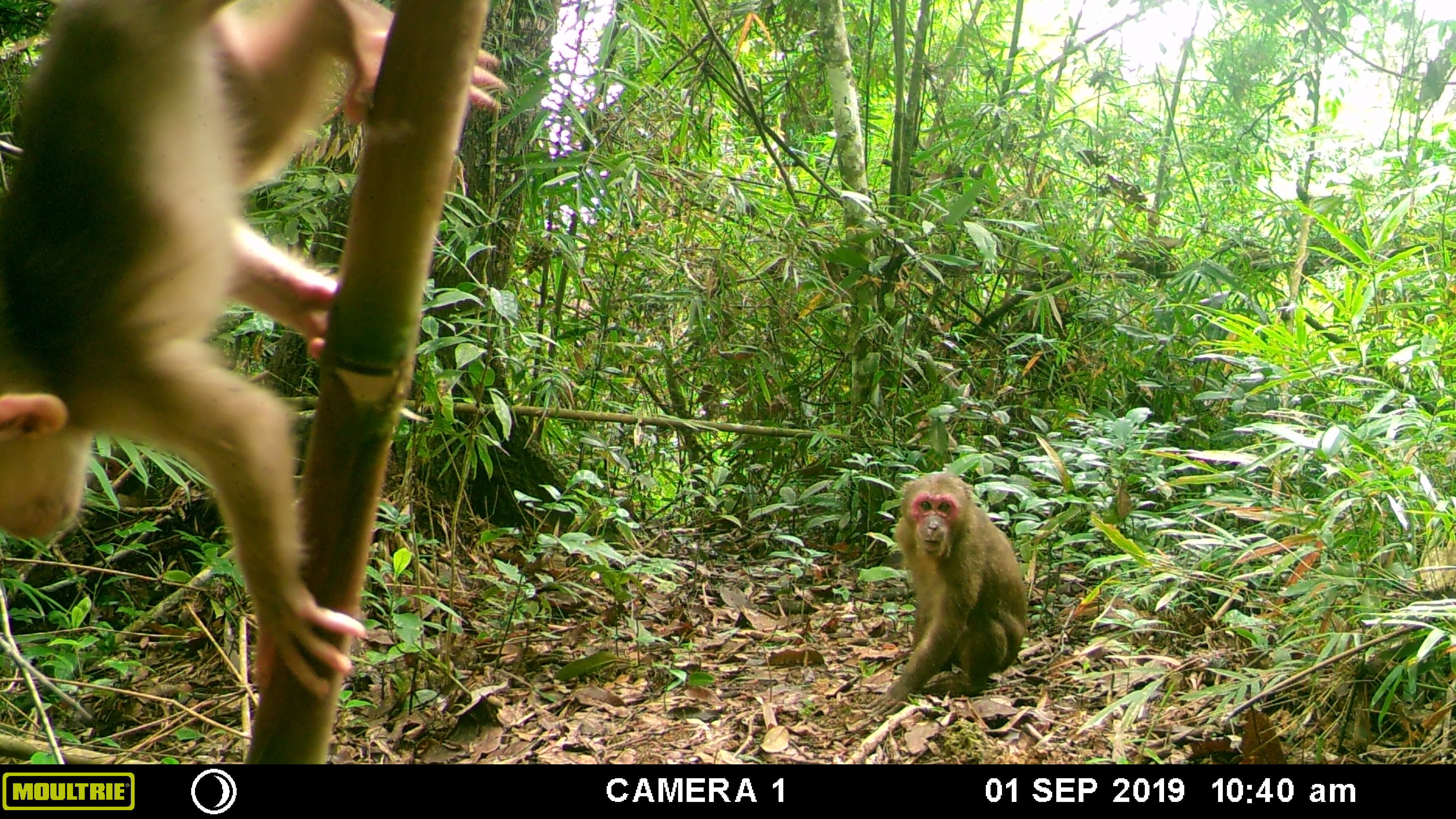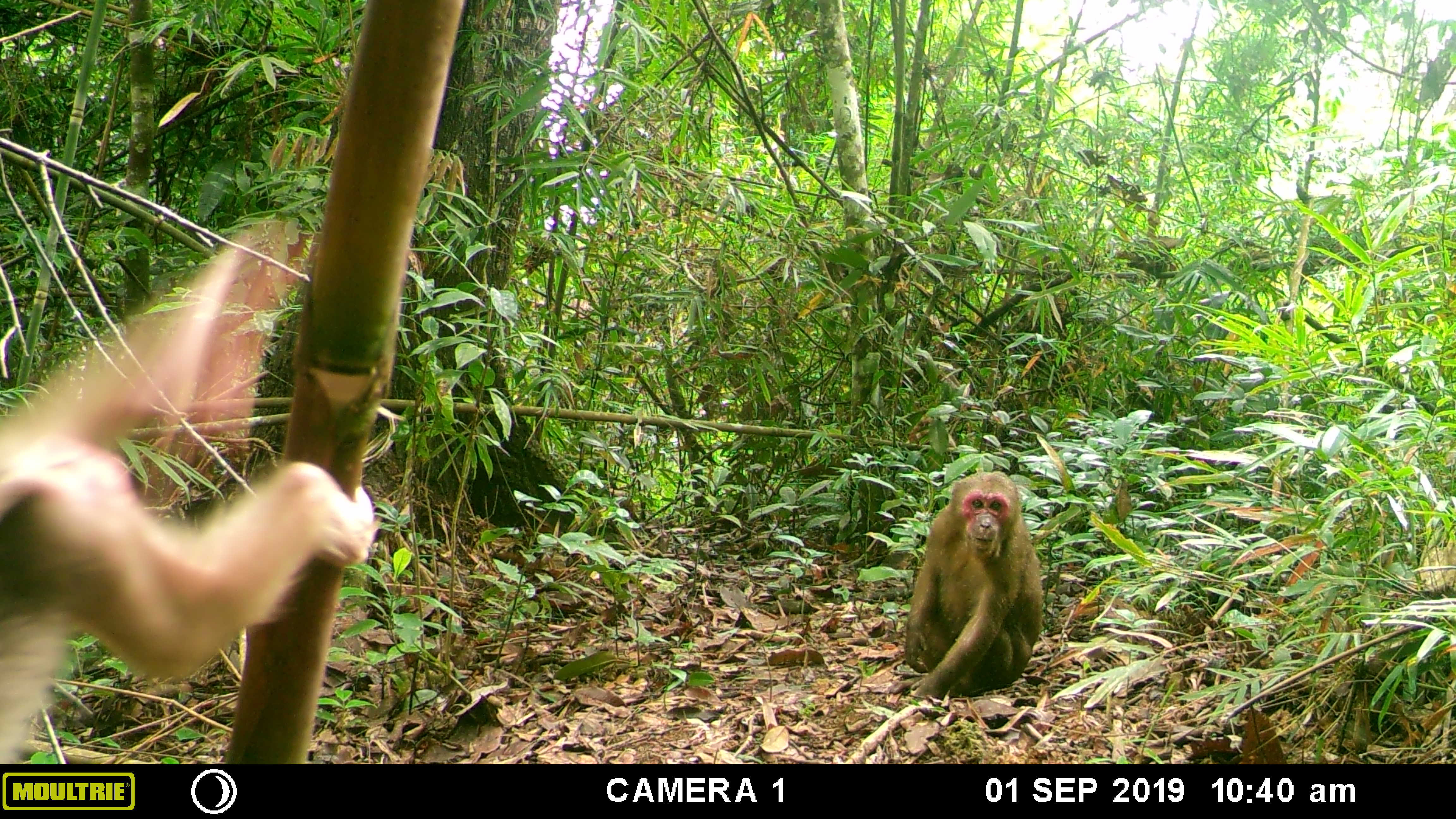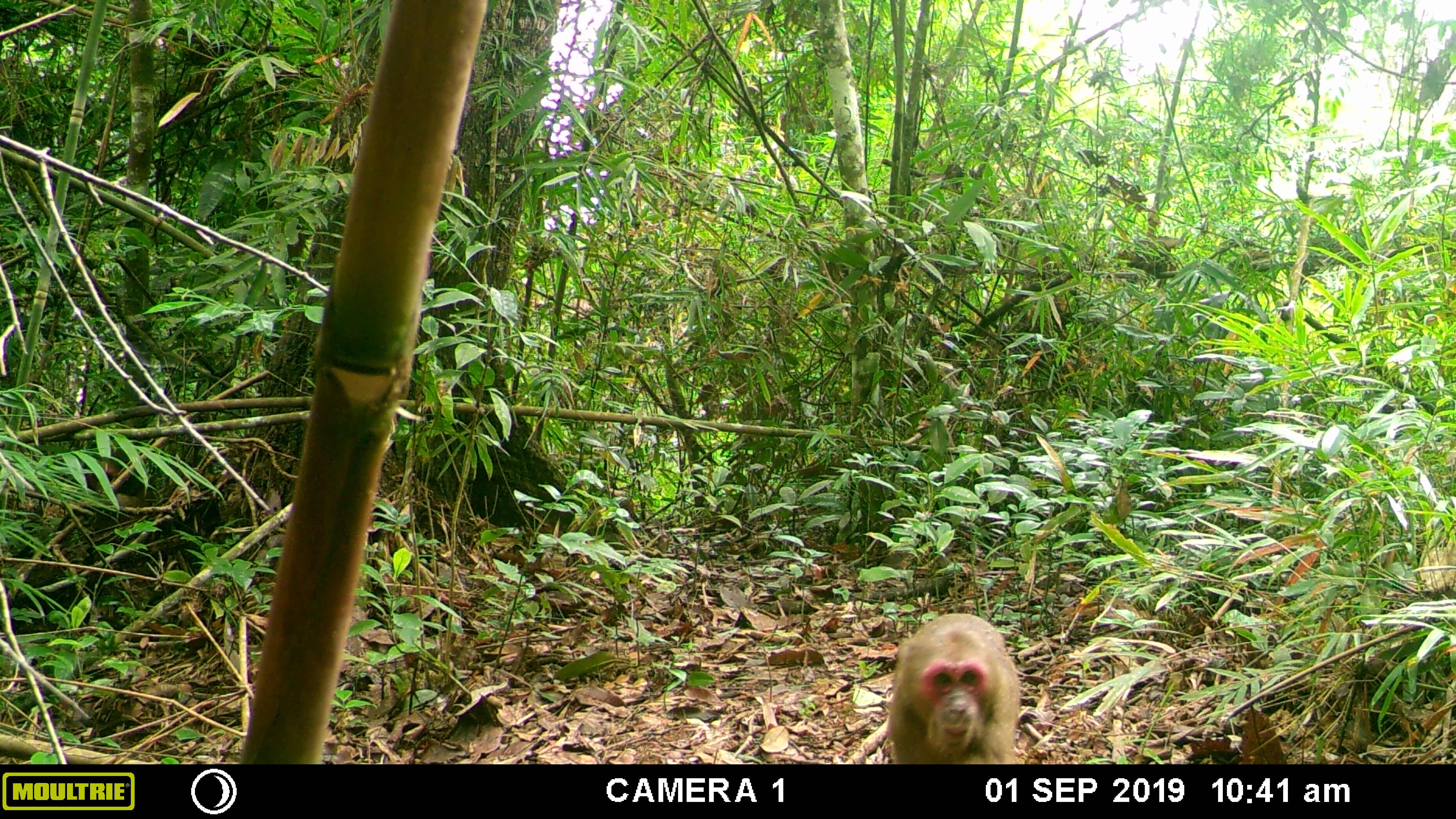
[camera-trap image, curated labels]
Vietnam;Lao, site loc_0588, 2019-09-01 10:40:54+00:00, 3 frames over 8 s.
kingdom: Animalia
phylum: Chordata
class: Mammalia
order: Primates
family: Cercopithecidae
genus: Macaca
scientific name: Macaca arctoides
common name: stump-tailed macaque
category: stump tailed macaque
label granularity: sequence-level